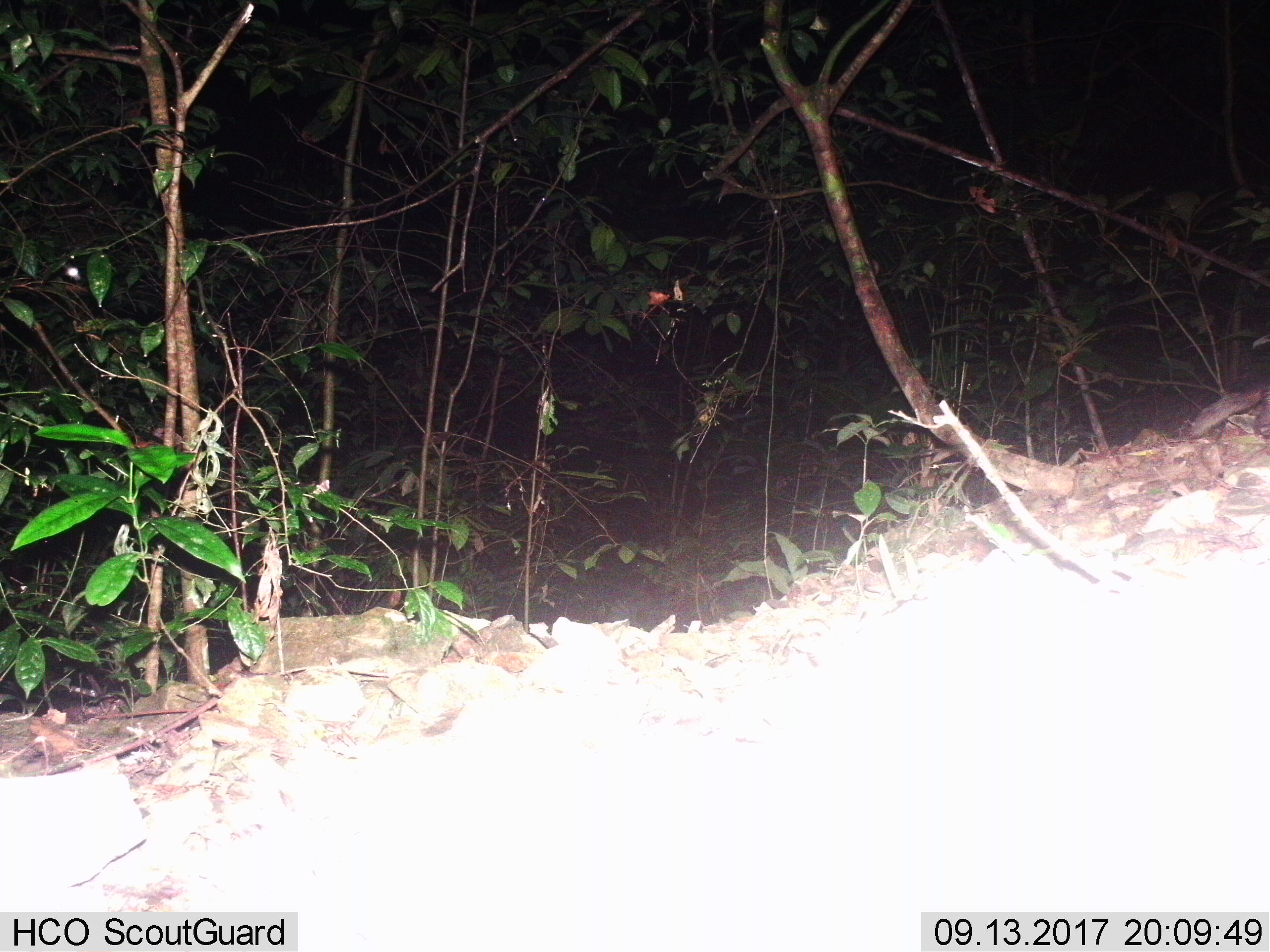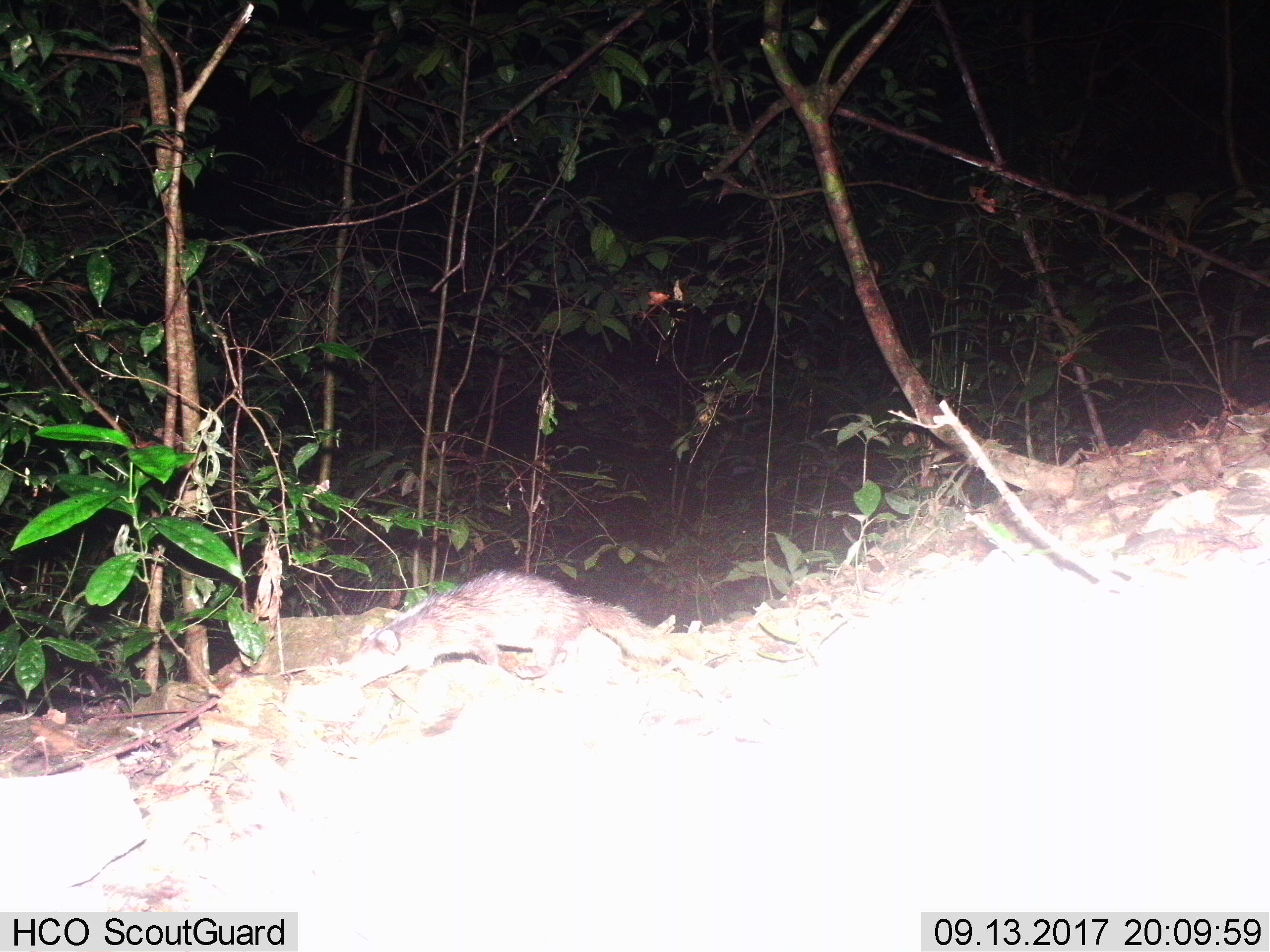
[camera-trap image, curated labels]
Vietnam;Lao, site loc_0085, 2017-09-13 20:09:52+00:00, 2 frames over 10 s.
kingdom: Animalia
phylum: Chordata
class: Mammalia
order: Carnivora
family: Mustelidae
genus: Melogale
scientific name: Melogale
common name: ferret badger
Ferret badger (Melogale). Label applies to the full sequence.